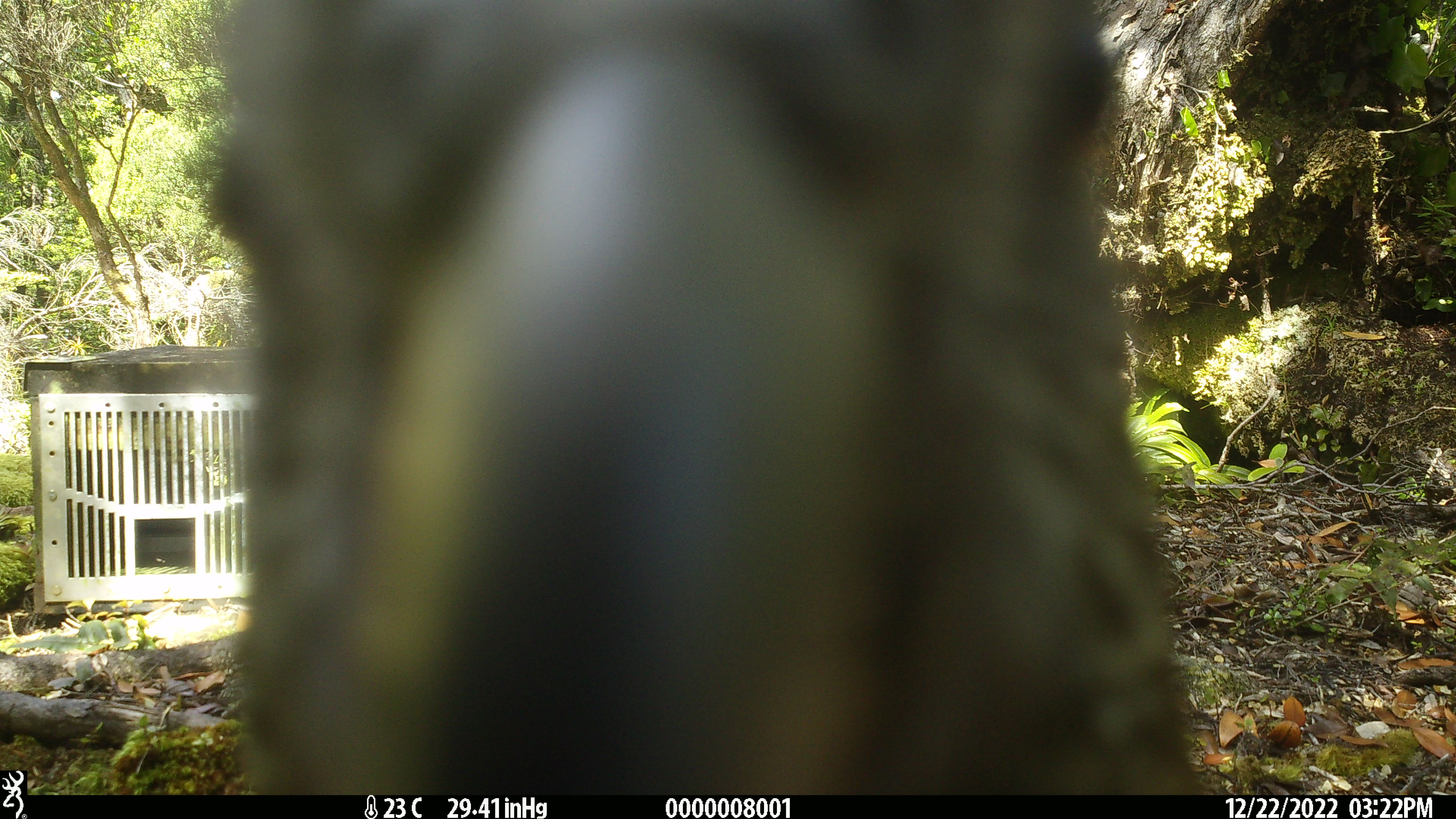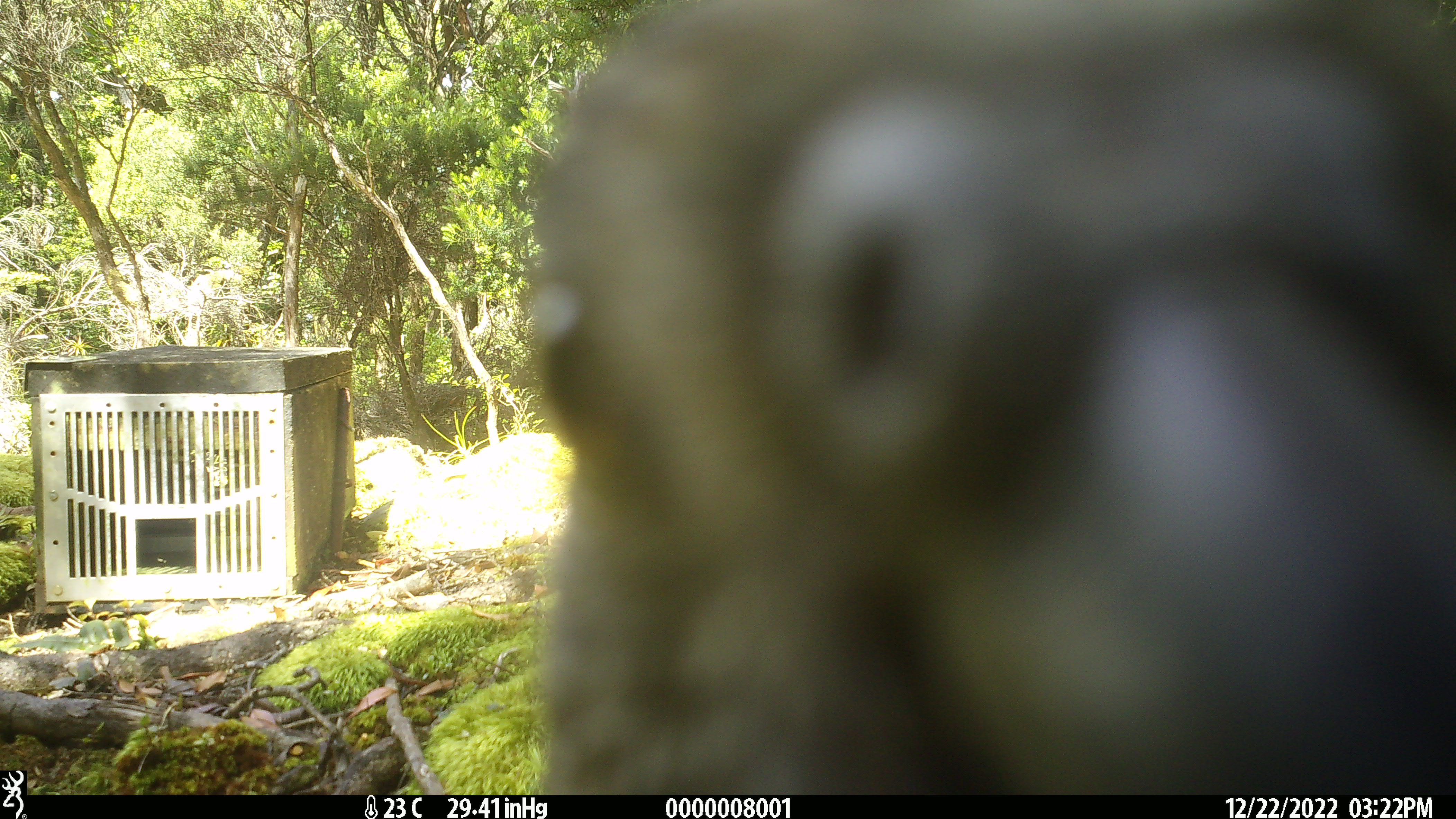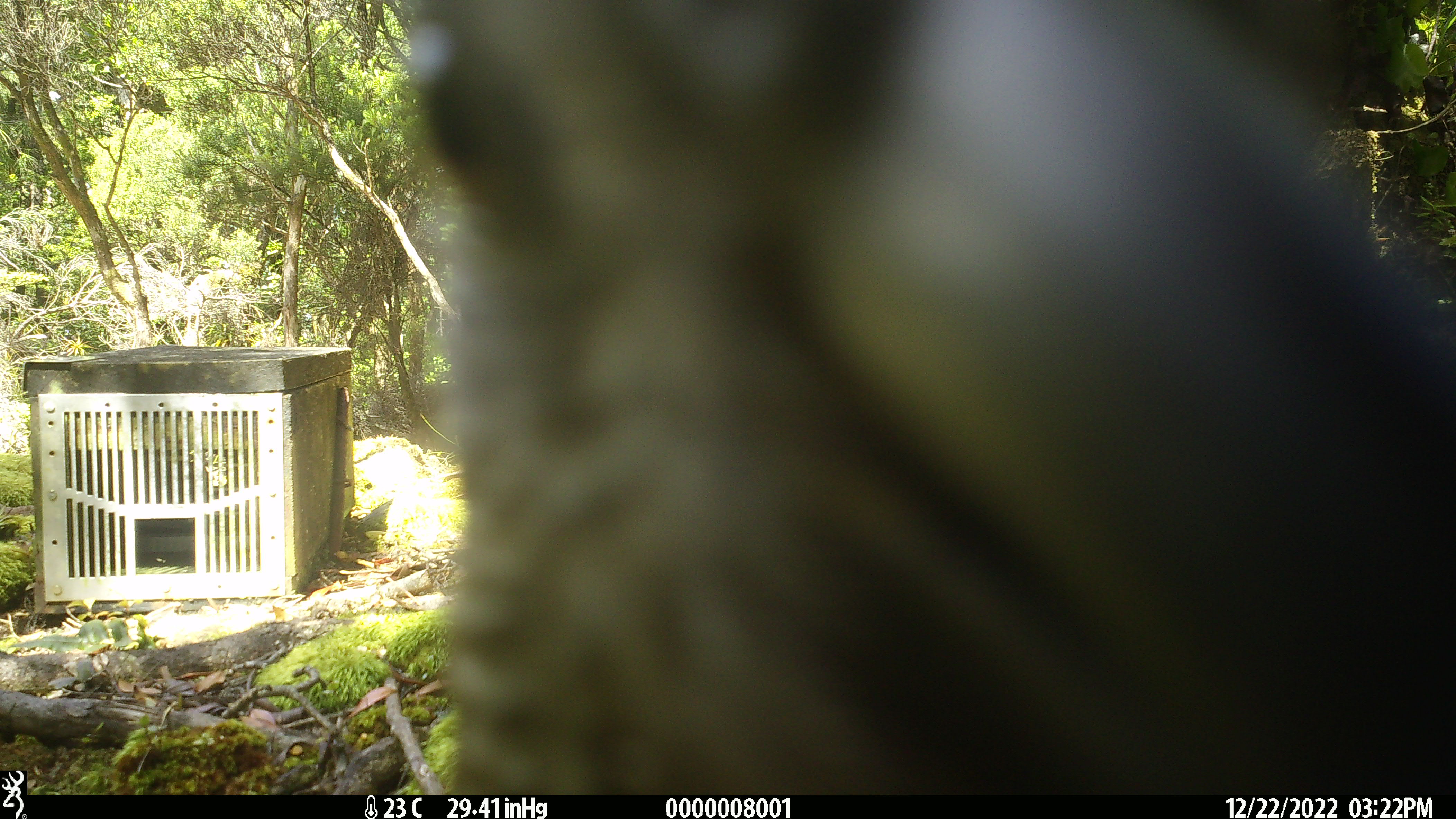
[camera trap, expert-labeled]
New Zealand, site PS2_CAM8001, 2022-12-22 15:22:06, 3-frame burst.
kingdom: Animalia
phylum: Chordata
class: Aves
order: Psittaciformes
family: Strigopidae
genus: Nestor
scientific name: Nestor notabilis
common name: kea